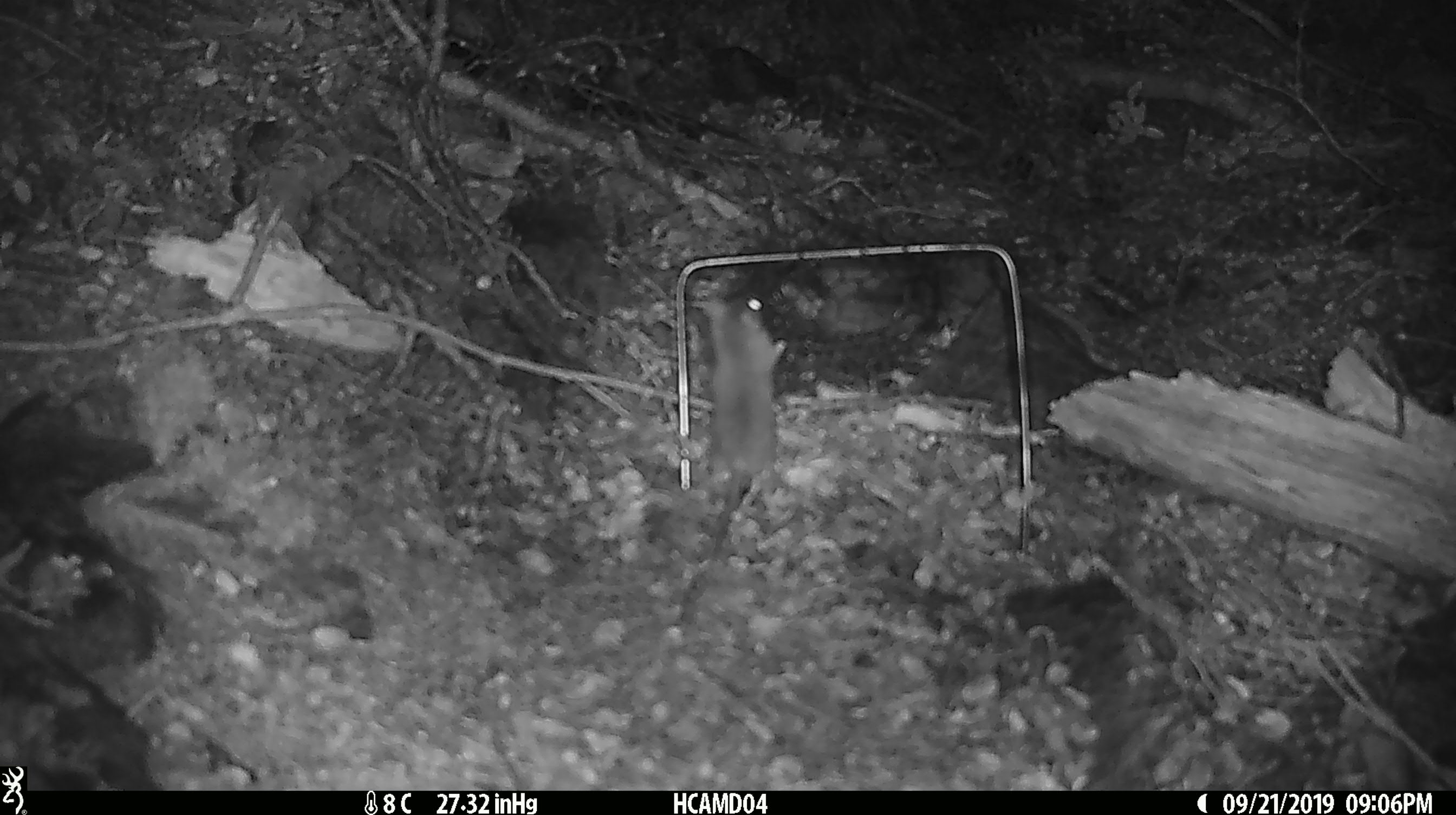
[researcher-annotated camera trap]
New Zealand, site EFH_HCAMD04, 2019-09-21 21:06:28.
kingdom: Animalia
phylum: Chordata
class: Mammalia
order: Rodentia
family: Muridae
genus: Mus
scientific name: Mus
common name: mouse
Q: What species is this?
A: Mouse (Mus).